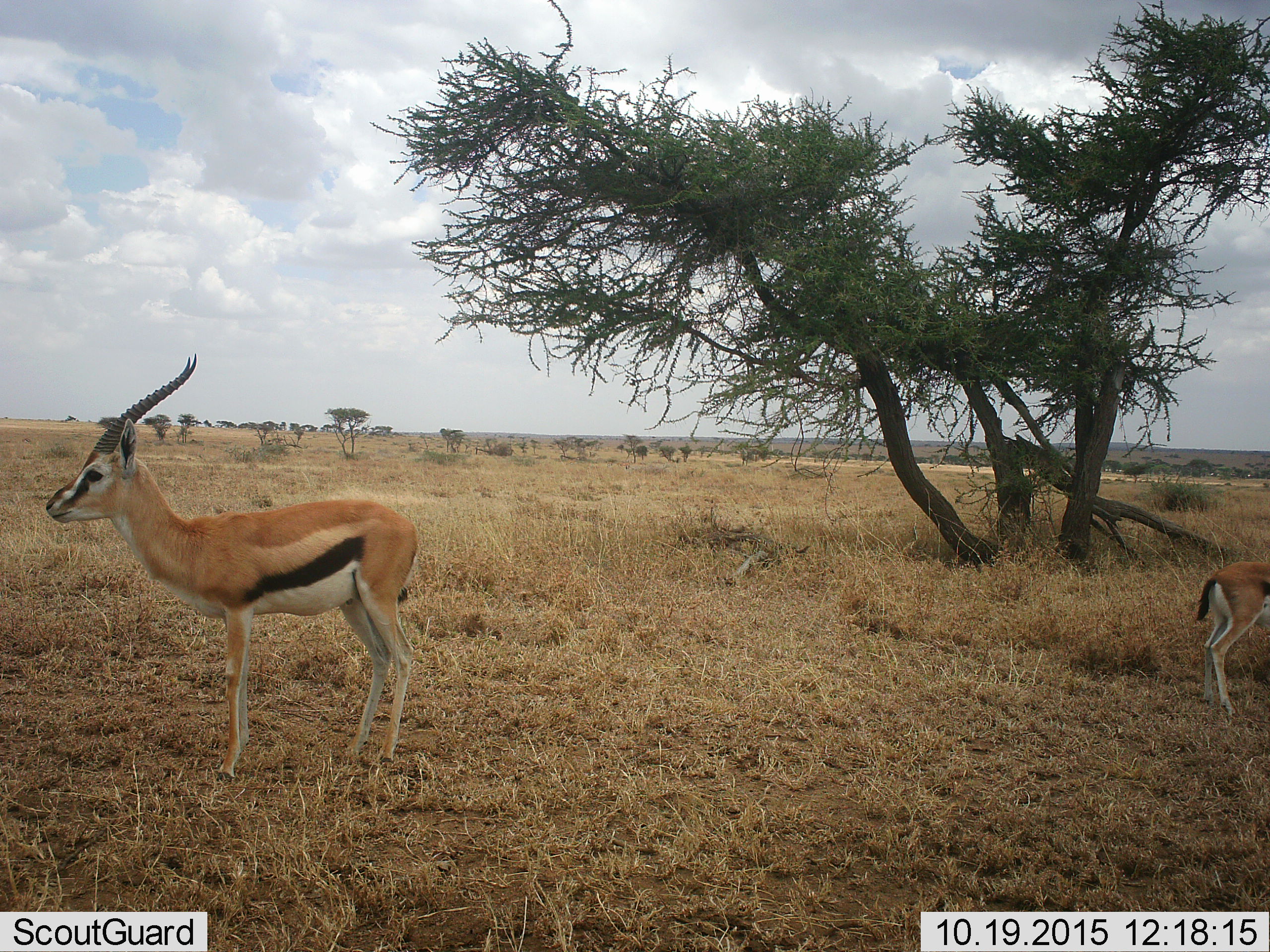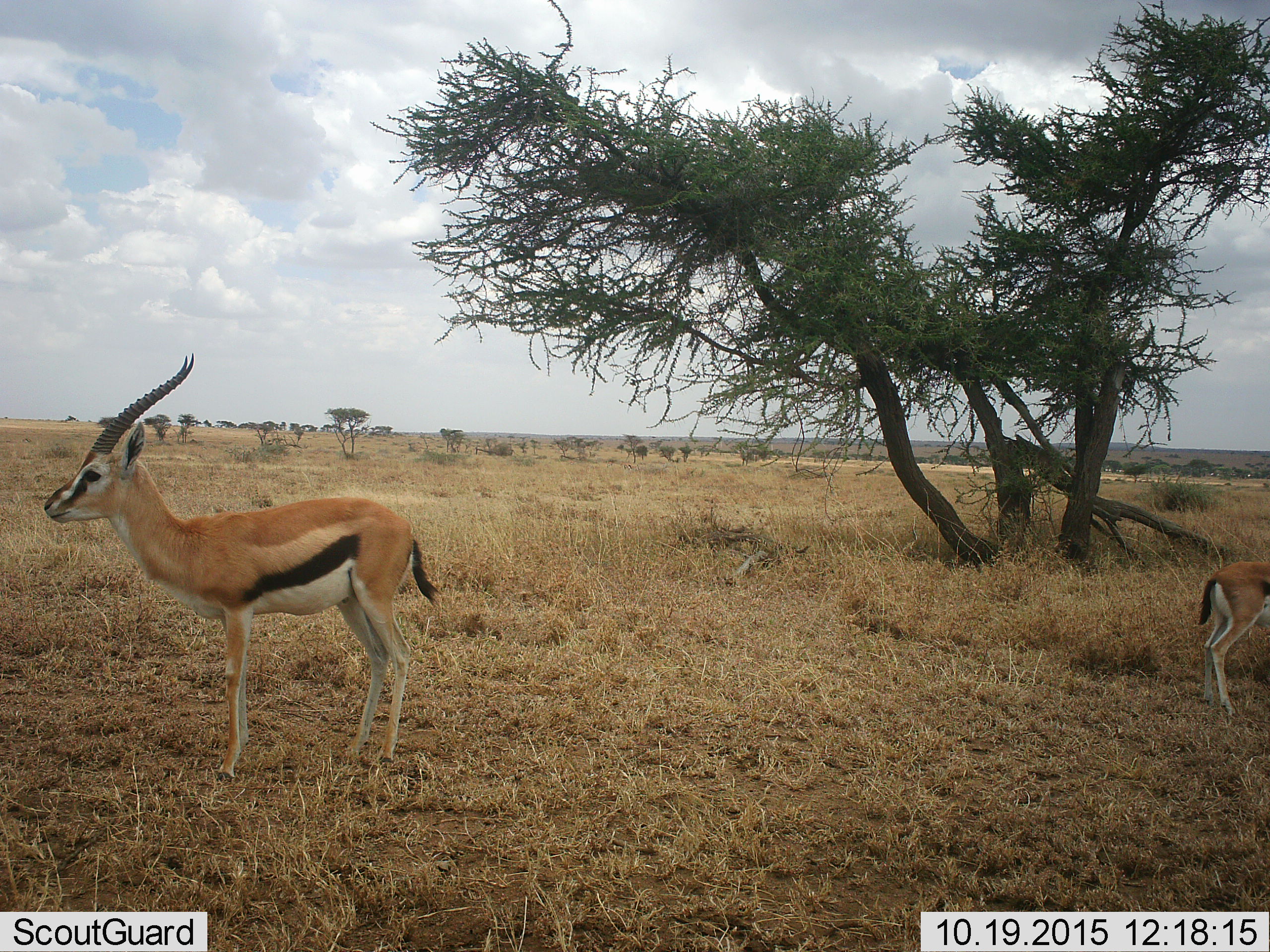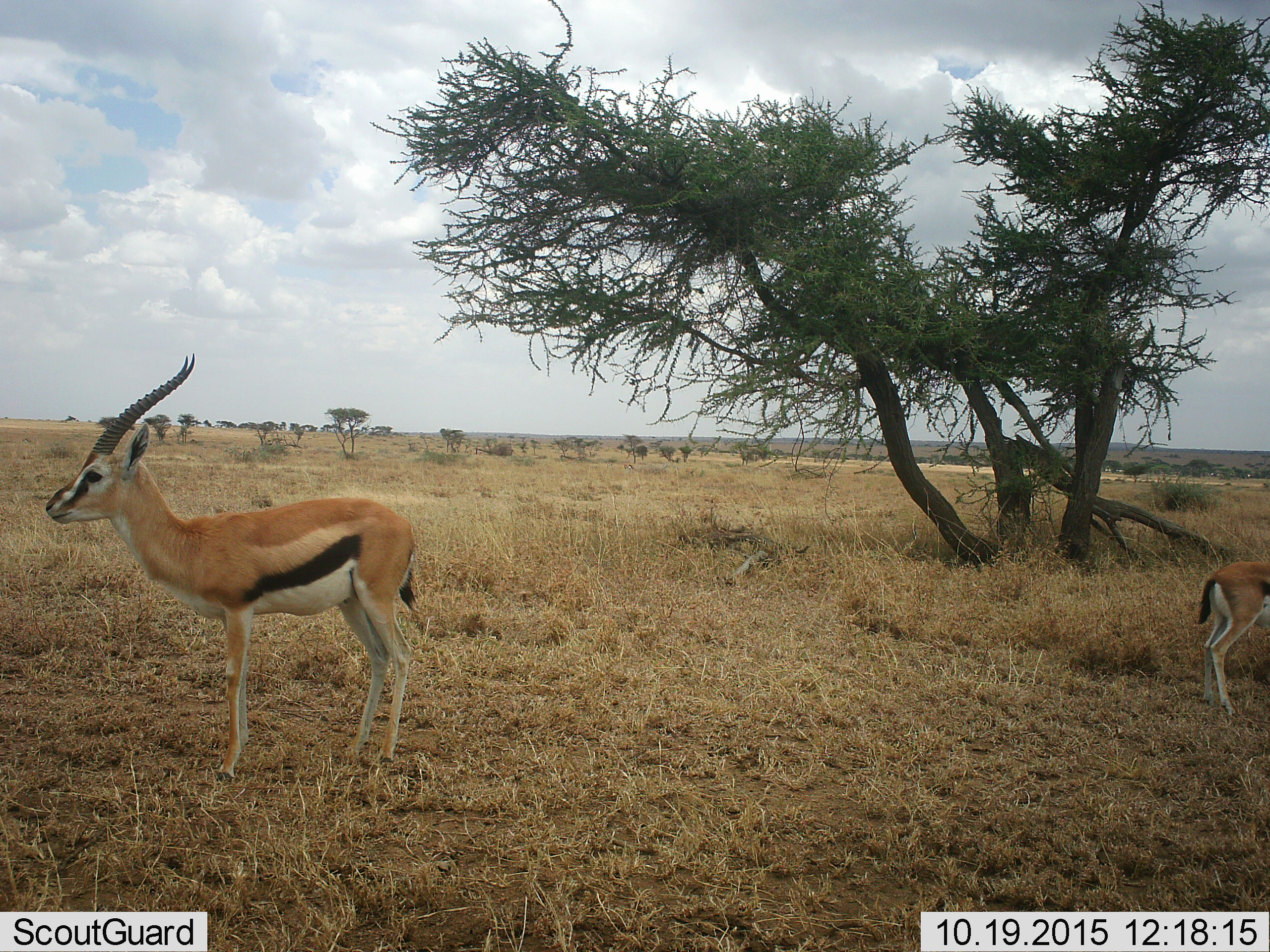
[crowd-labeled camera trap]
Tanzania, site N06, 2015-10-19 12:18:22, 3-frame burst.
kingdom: Animalia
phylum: Chordata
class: Mammalia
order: Artiodactyla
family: Bovidae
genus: Eudorcas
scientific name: Eudorcas thomsonii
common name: thomson's gazelle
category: gazellethomsons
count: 2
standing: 100%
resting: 0%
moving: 10%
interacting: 0%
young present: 30%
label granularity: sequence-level